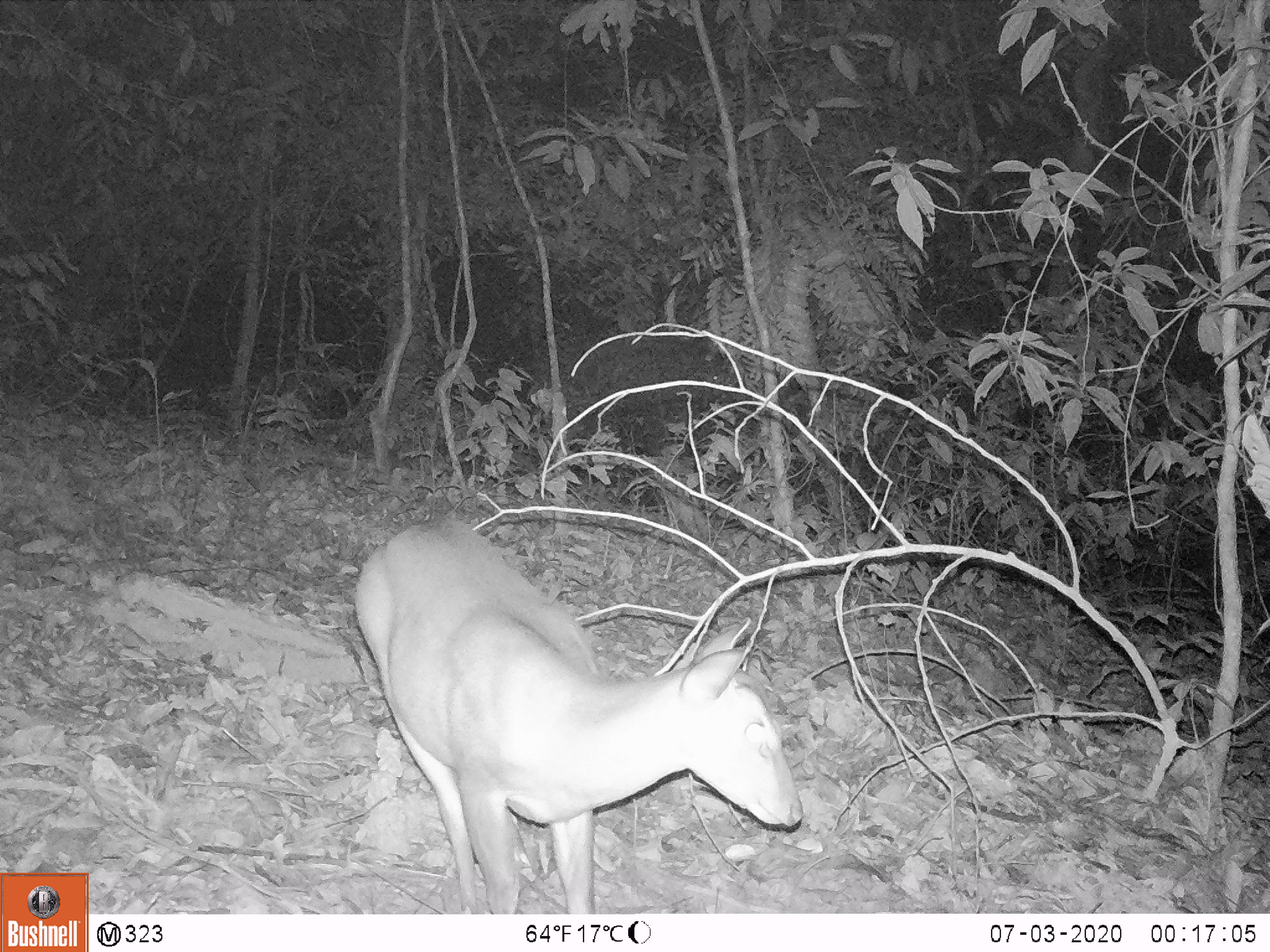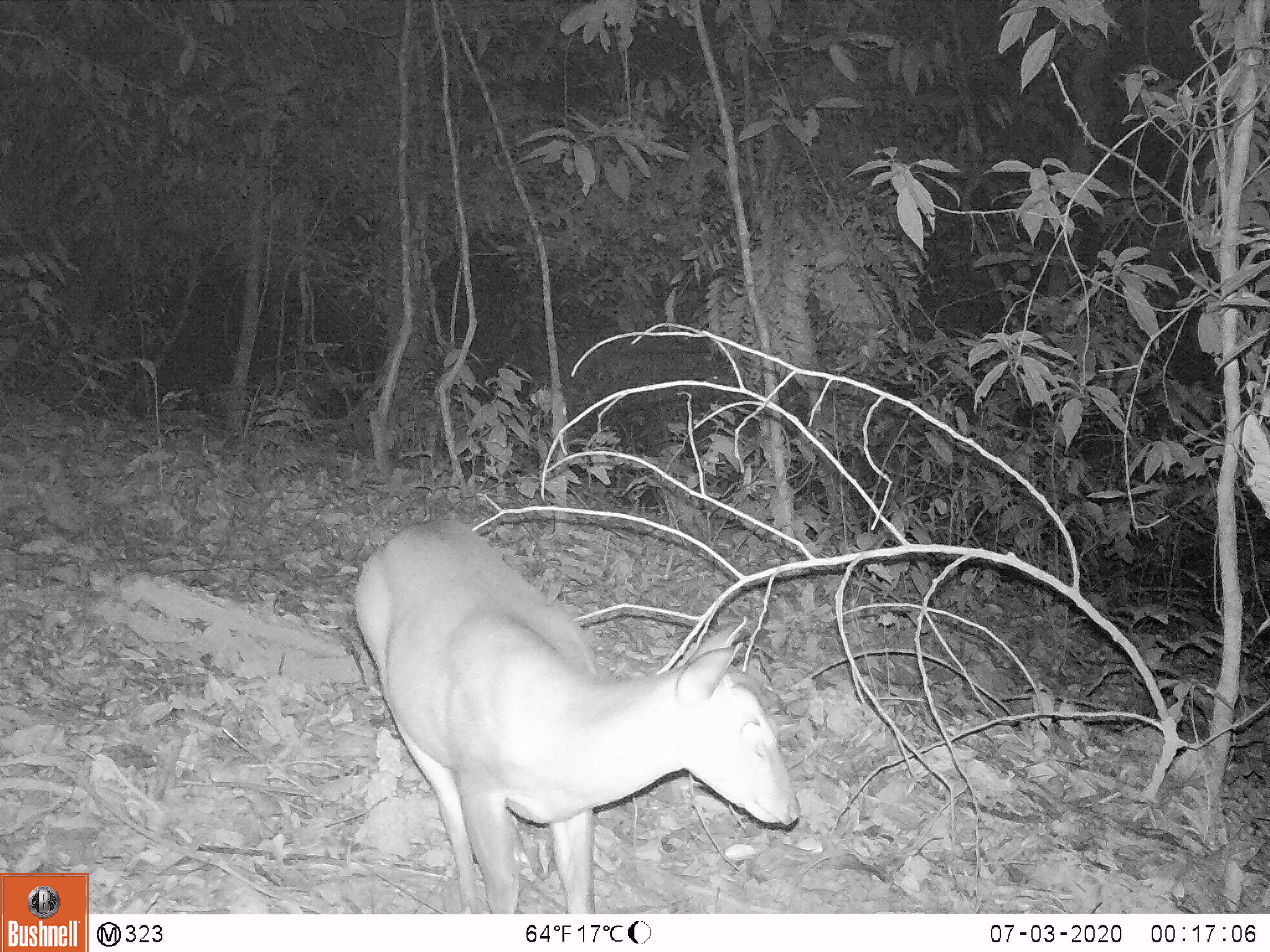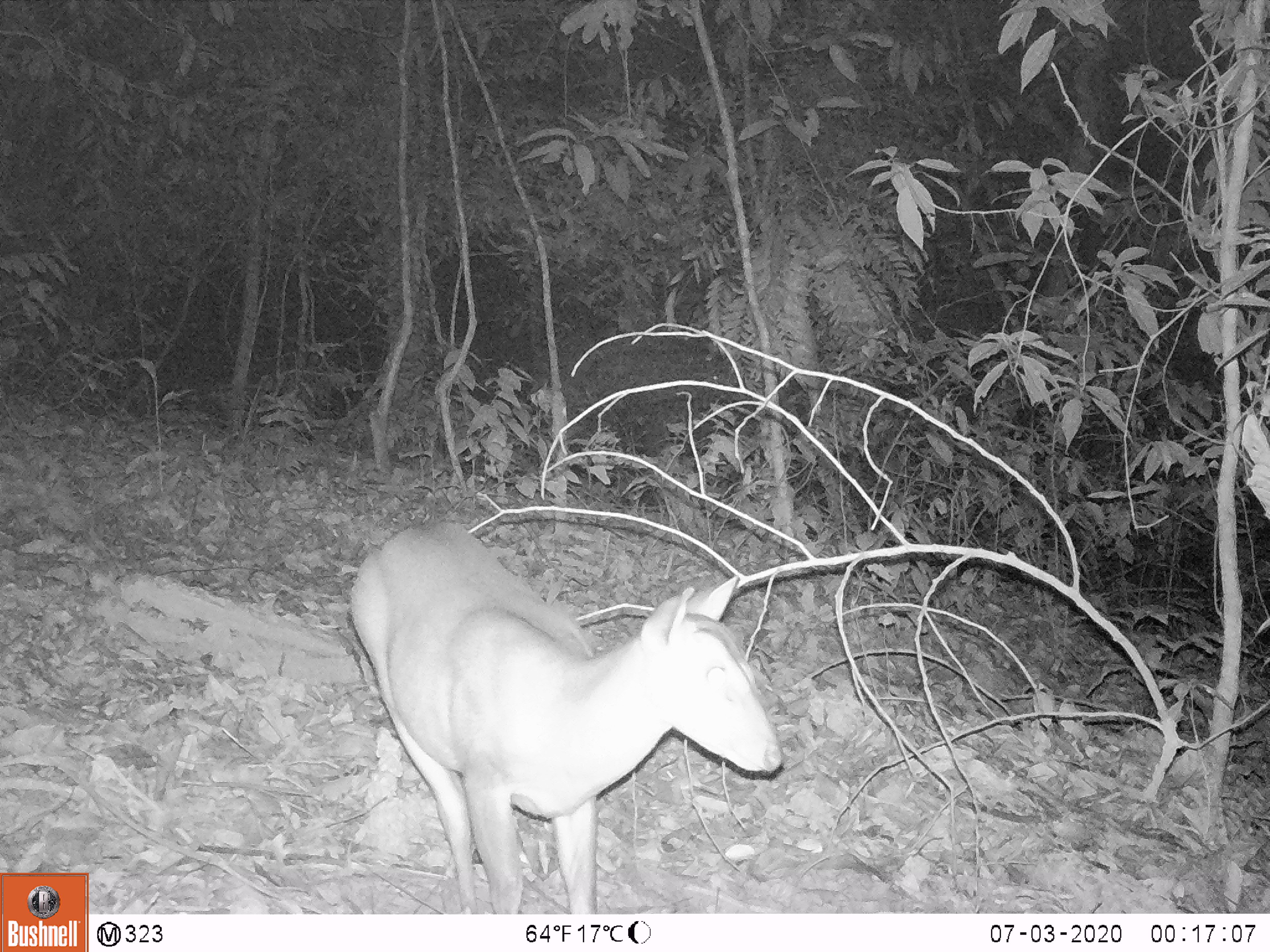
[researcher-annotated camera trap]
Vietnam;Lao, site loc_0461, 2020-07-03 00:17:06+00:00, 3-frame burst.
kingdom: Animalia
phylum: Chordata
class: Mammalia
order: Artiodactyla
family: Cervidae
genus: Muntiacus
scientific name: Muntiacus vuquangensis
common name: large-antlered muntjac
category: large antlered muntjac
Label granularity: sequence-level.